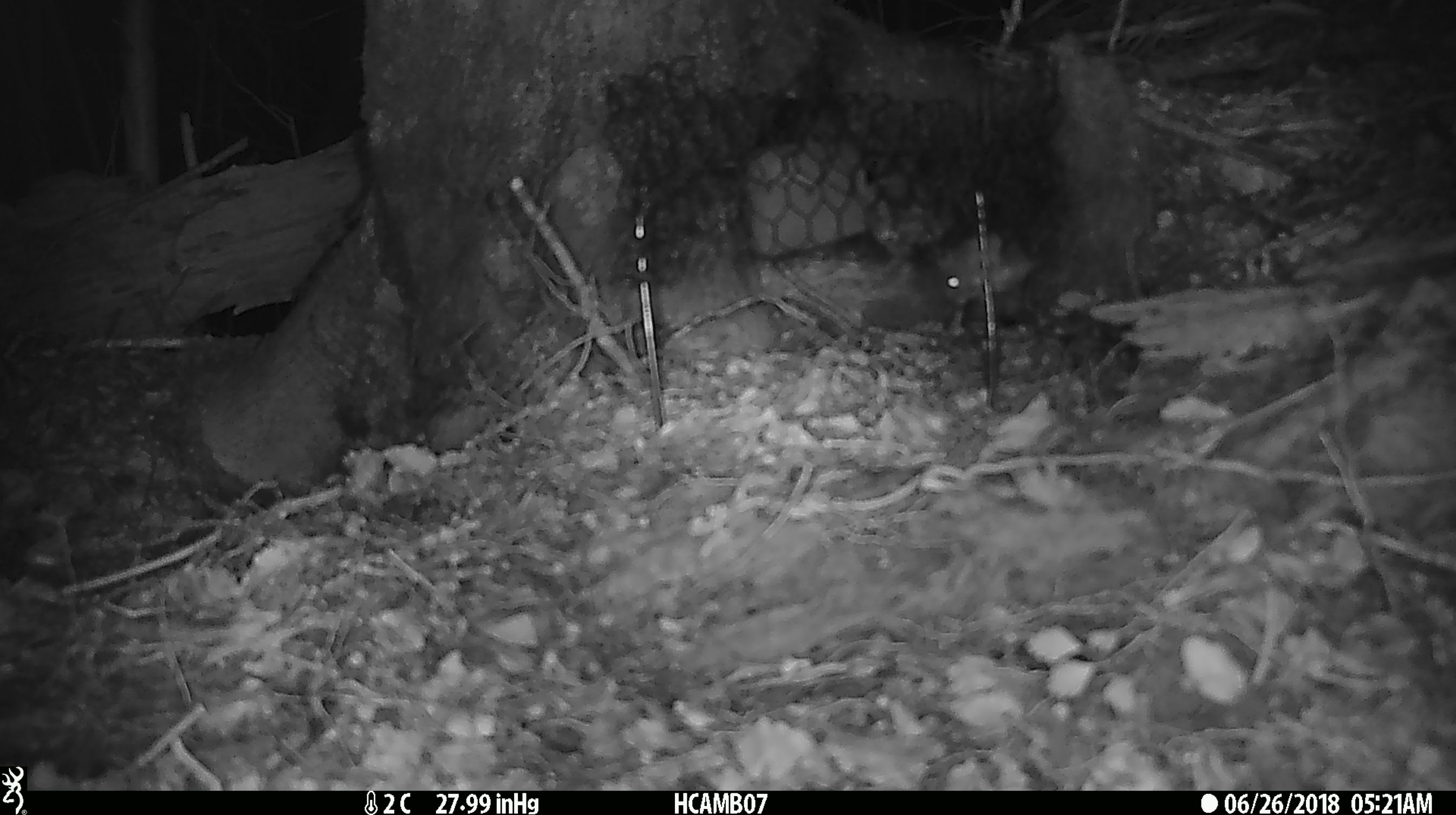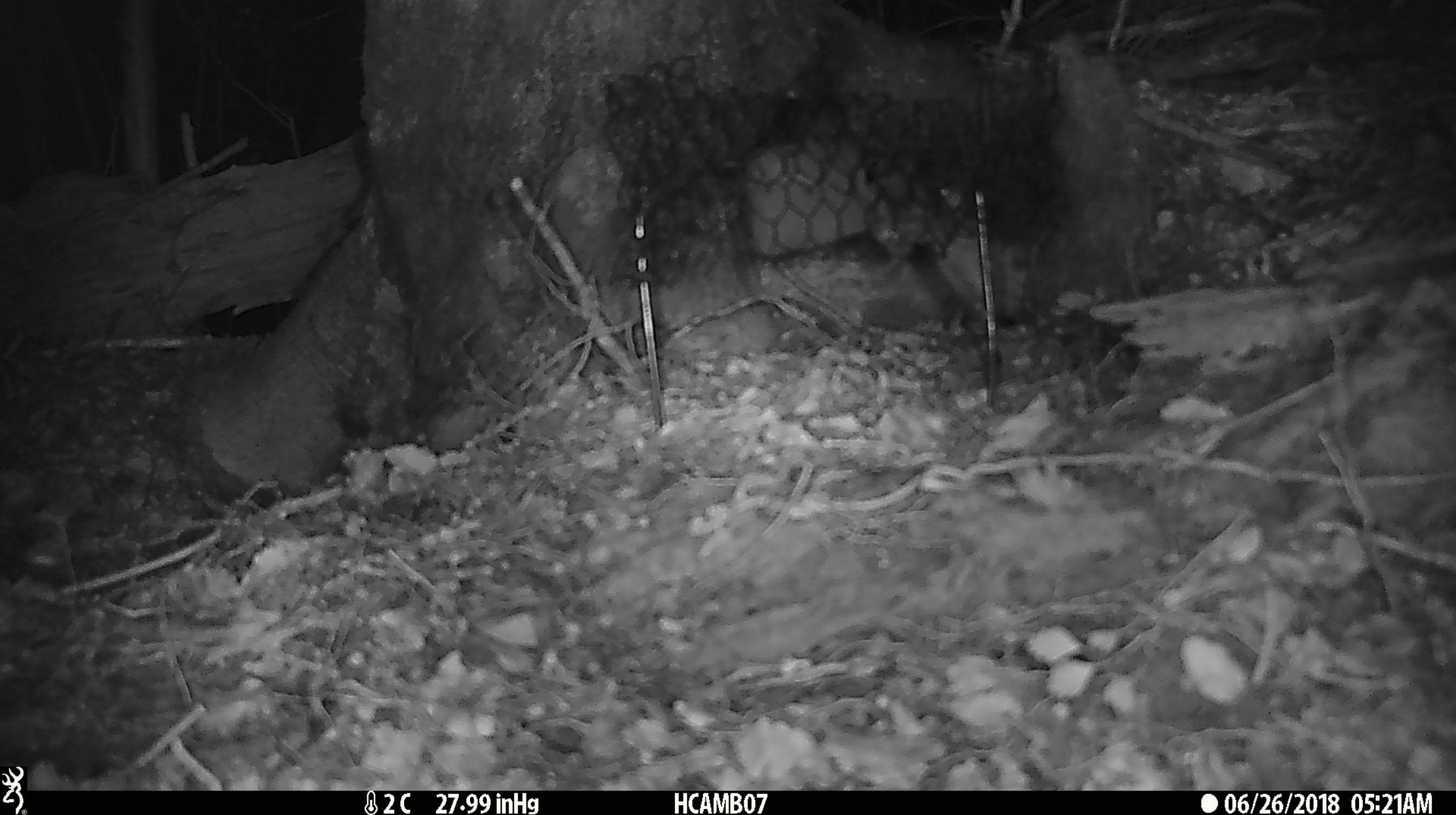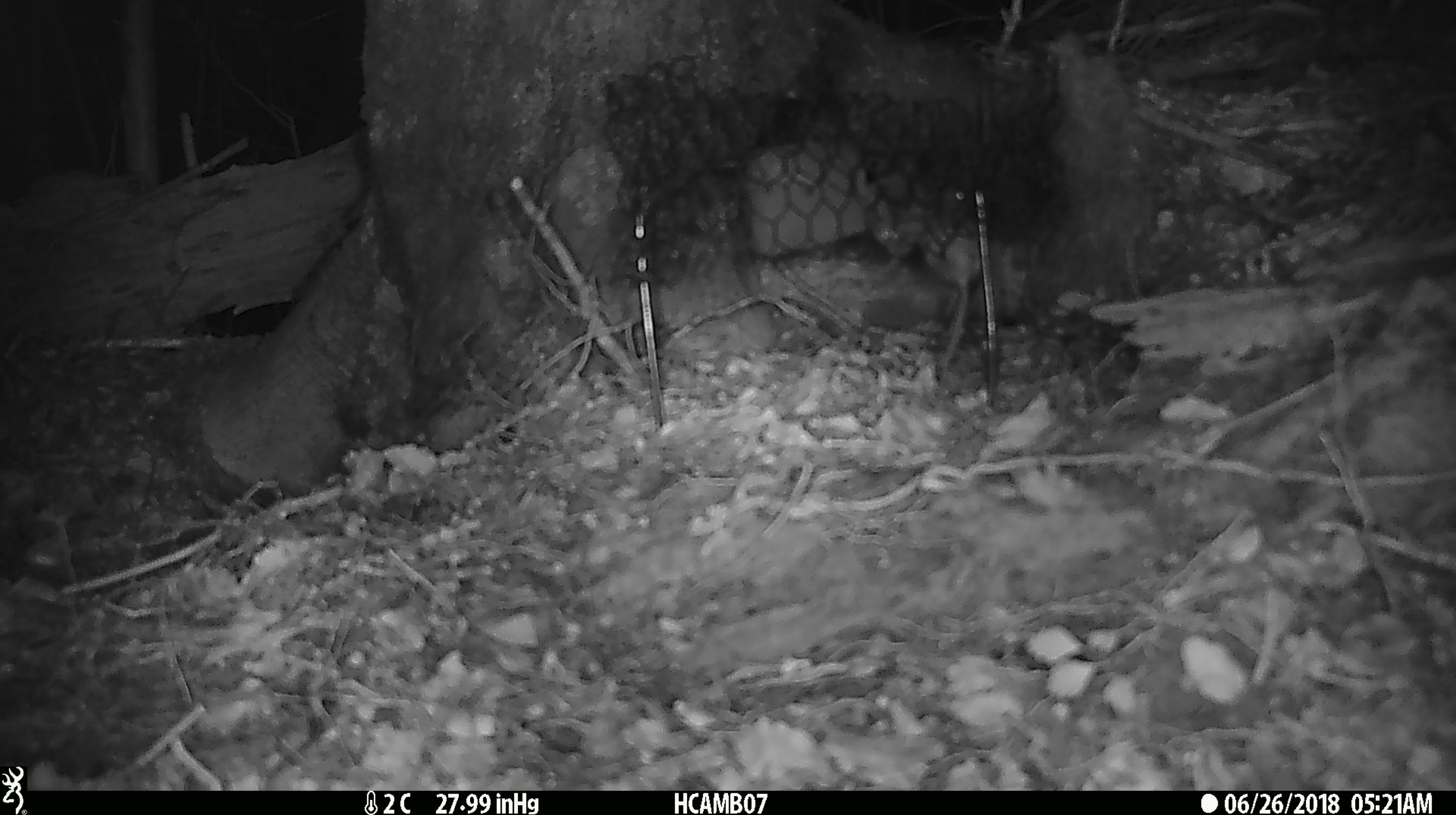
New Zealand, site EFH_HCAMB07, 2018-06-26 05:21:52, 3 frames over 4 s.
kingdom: Animalia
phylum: Chordata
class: Mammalia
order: Rodentia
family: Muridae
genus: Mus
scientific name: Mus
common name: mouse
Mouse (Mus).